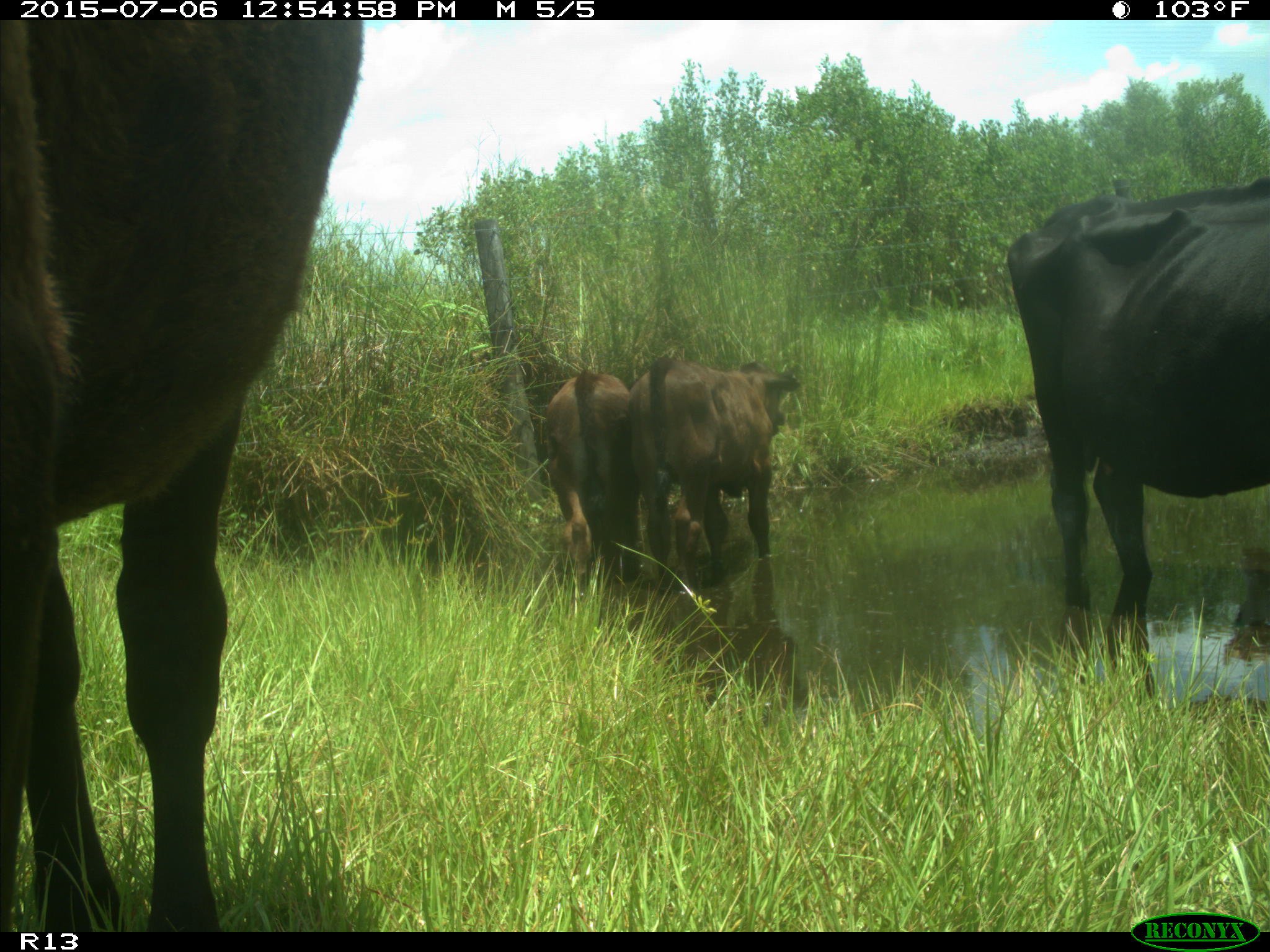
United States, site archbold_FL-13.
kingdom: Animalia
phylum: Chordata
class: Mammalia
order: Artiodactyla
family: Bovidae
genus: Bos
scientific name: Bos taurus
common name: domestic cow